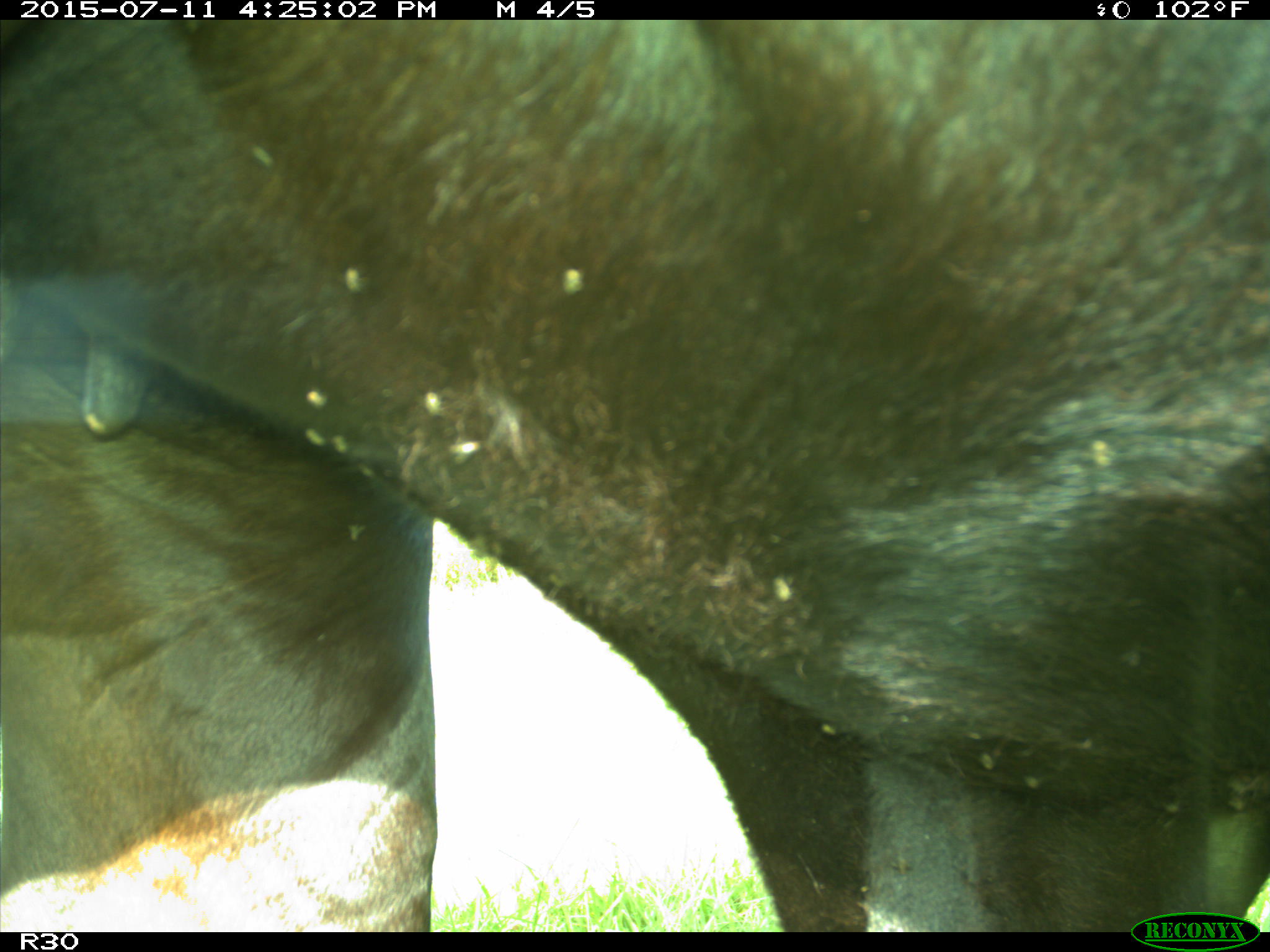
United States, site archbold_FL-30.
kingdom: Animalia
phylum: Chordata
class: Mammalia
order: Artiodactyla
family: Bovidae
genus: Bos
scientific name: Bos taurus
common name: domestic cow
Bos taurus (domestic cow).